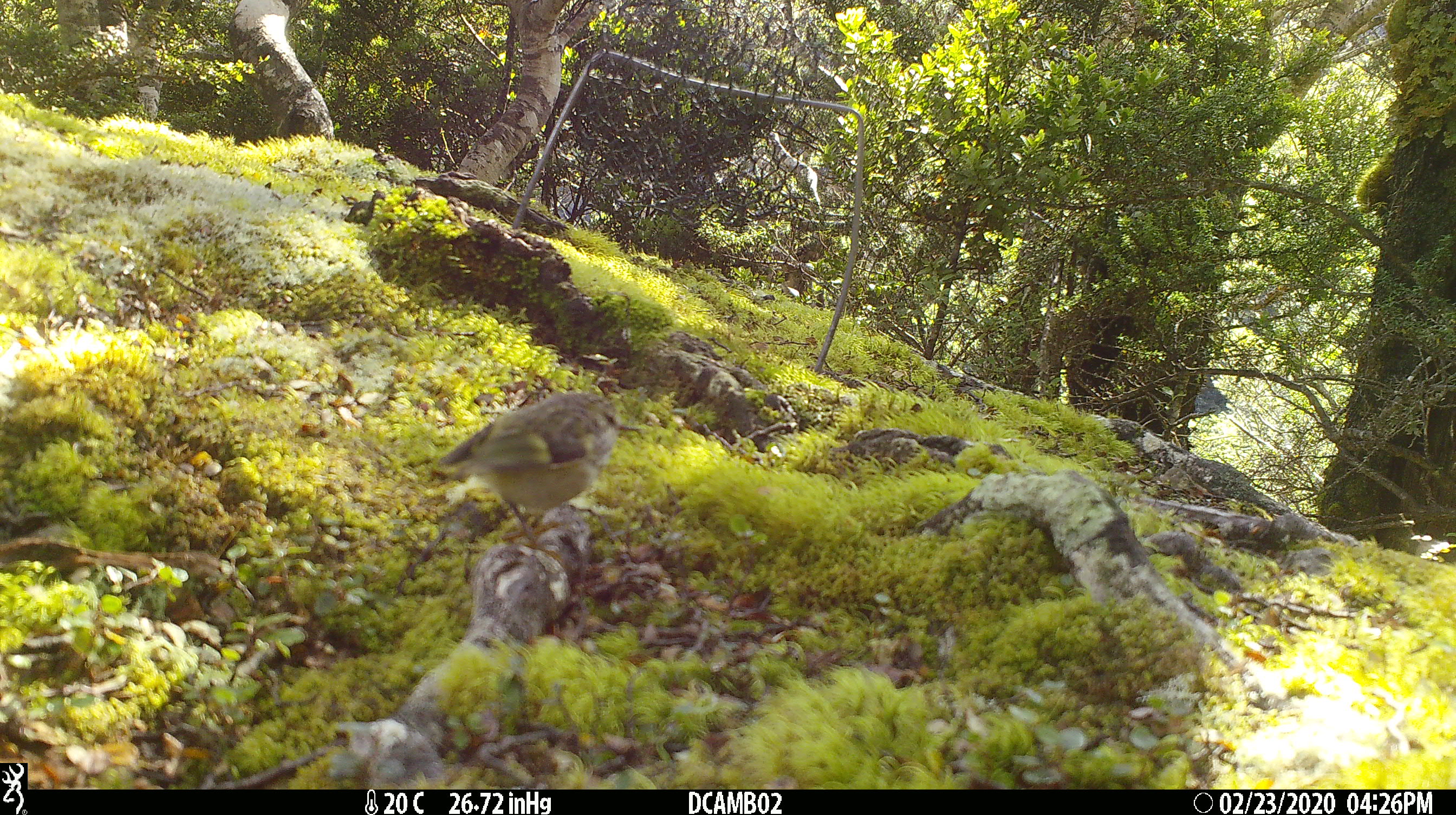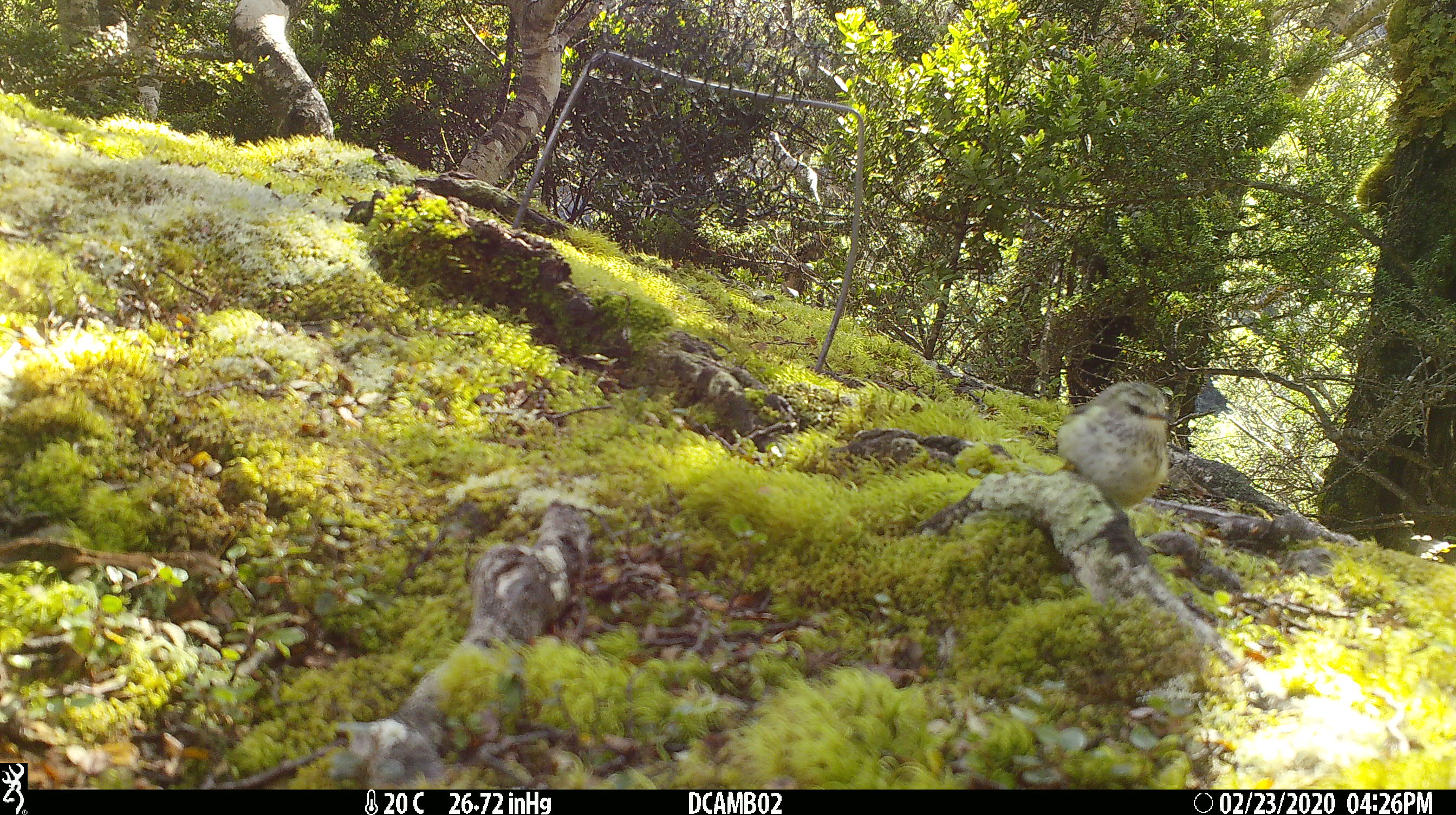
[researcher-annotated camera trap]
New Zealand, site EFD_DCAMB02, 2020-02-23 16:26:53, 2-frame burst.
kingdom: Animalia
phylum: Chordata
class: Aves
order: Passeriformes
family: Acanthisittidae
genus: Acanthisitta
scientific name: Acanthisitta chloris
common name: rifleman